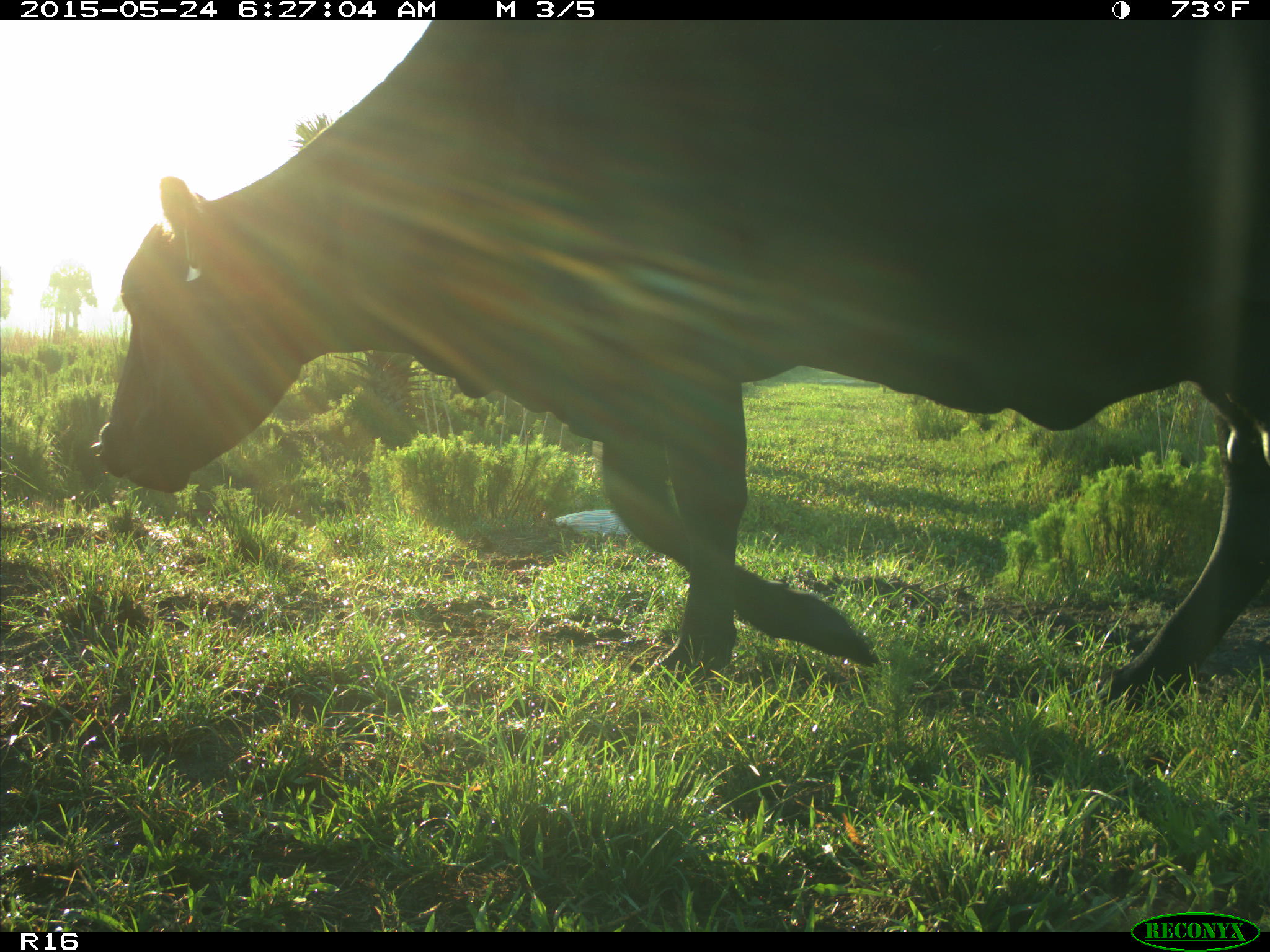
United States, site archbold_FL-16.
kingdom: Animalia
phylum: Chordata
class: Mammalia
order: Artiodactyla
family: Bovidae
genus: Bos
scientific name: Bos taurus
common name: domestic cow